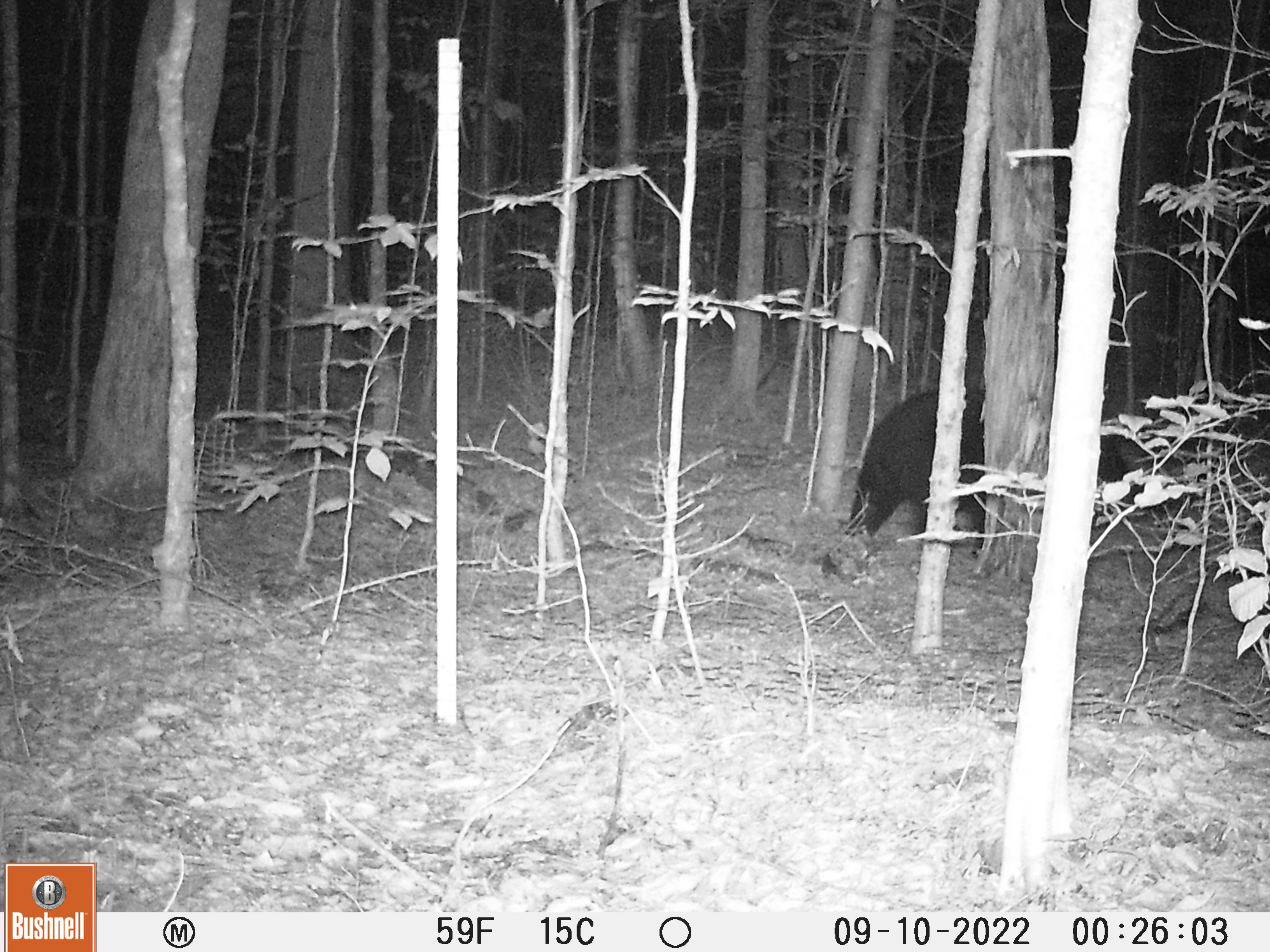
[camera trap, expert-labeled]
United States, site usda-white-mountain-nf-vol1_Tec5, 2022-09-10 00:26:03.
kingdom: Animalia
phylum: Chordata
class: Mammalia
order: Carnivora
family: Ursidae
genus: Ursus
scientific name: Ursus americanus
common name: black bear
Black bear (Ursus americanus).